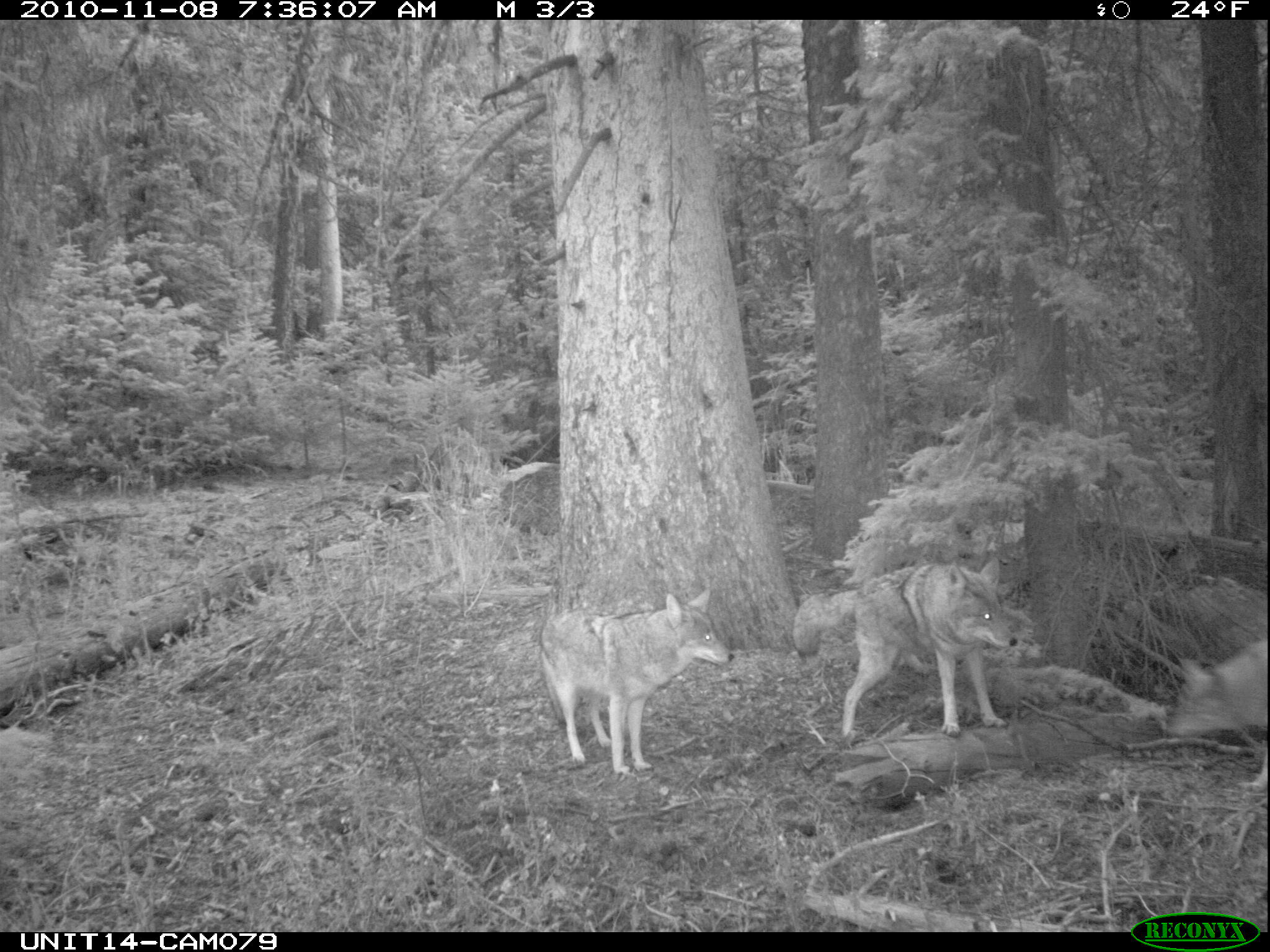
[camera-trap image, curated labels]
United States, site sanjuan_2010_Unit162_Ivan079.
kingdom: Animalia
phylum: Chordata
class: Mammalia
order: Carnivora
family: Canidae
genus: Canis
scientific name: Canis latrans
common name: coyote